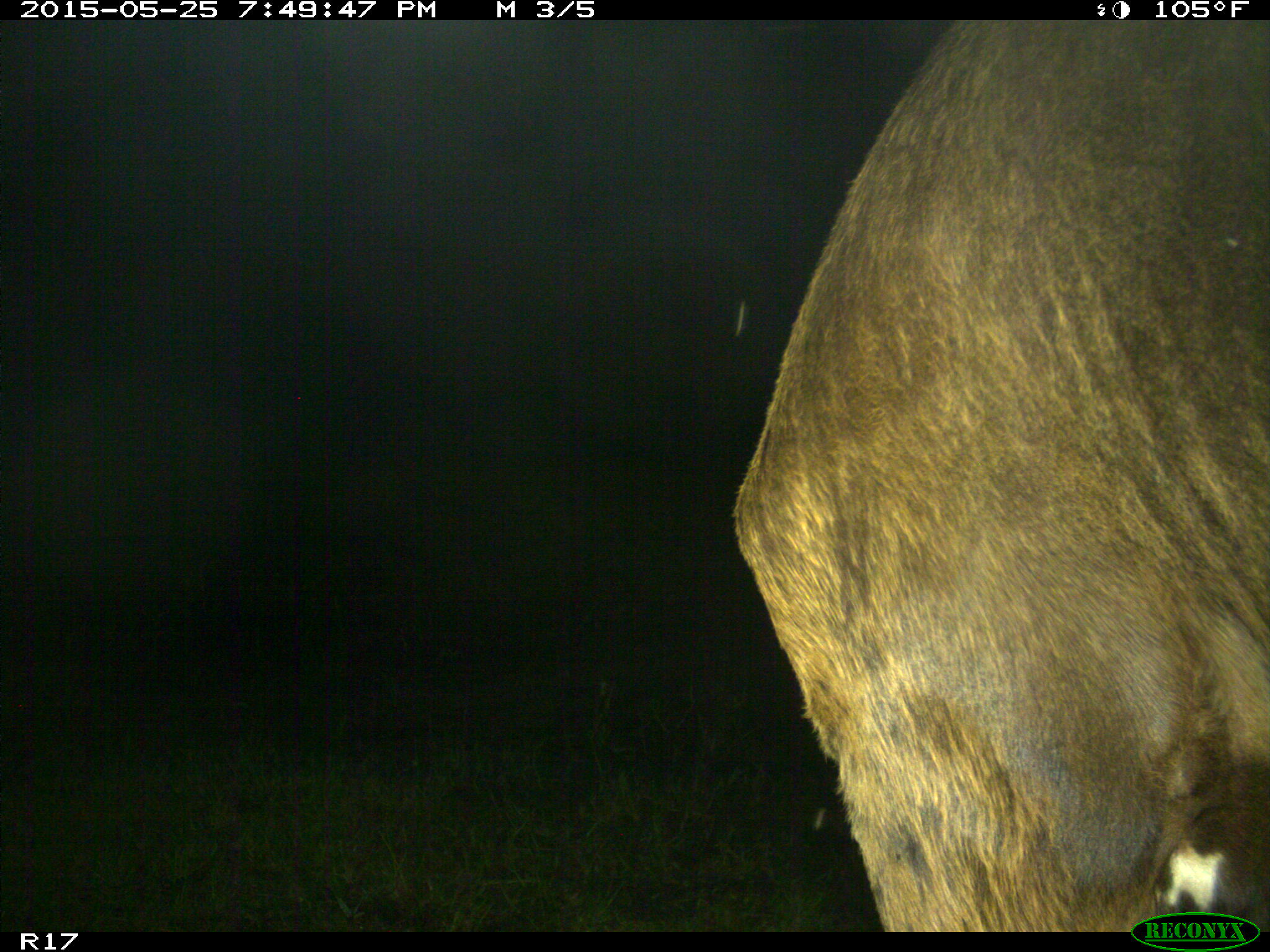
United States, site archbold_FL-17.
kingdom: Animalia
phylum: Chordata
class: Mammalia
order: Artiodactyla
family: Bovidae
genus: Bos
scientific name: Bos taurus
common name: domestic cow